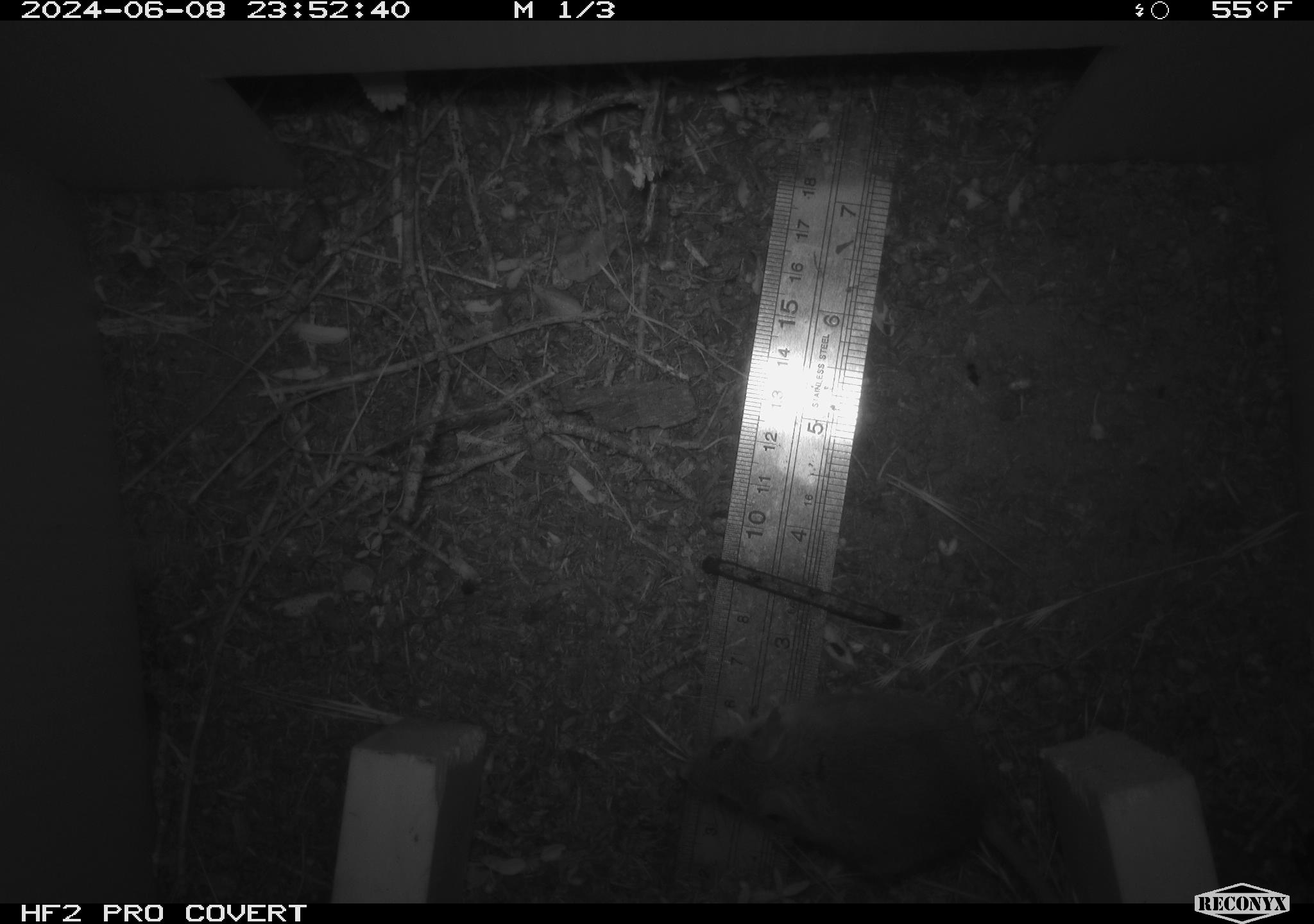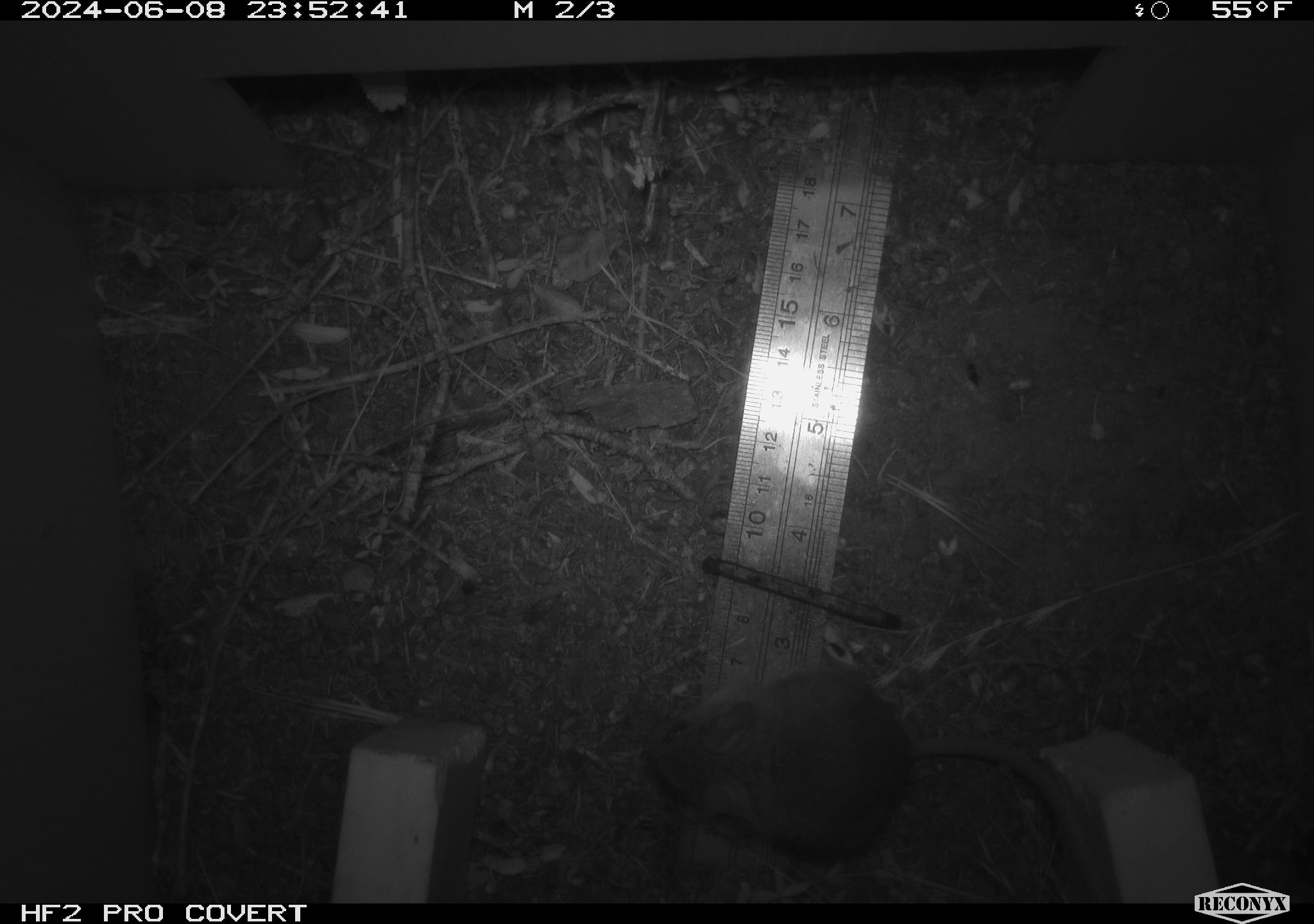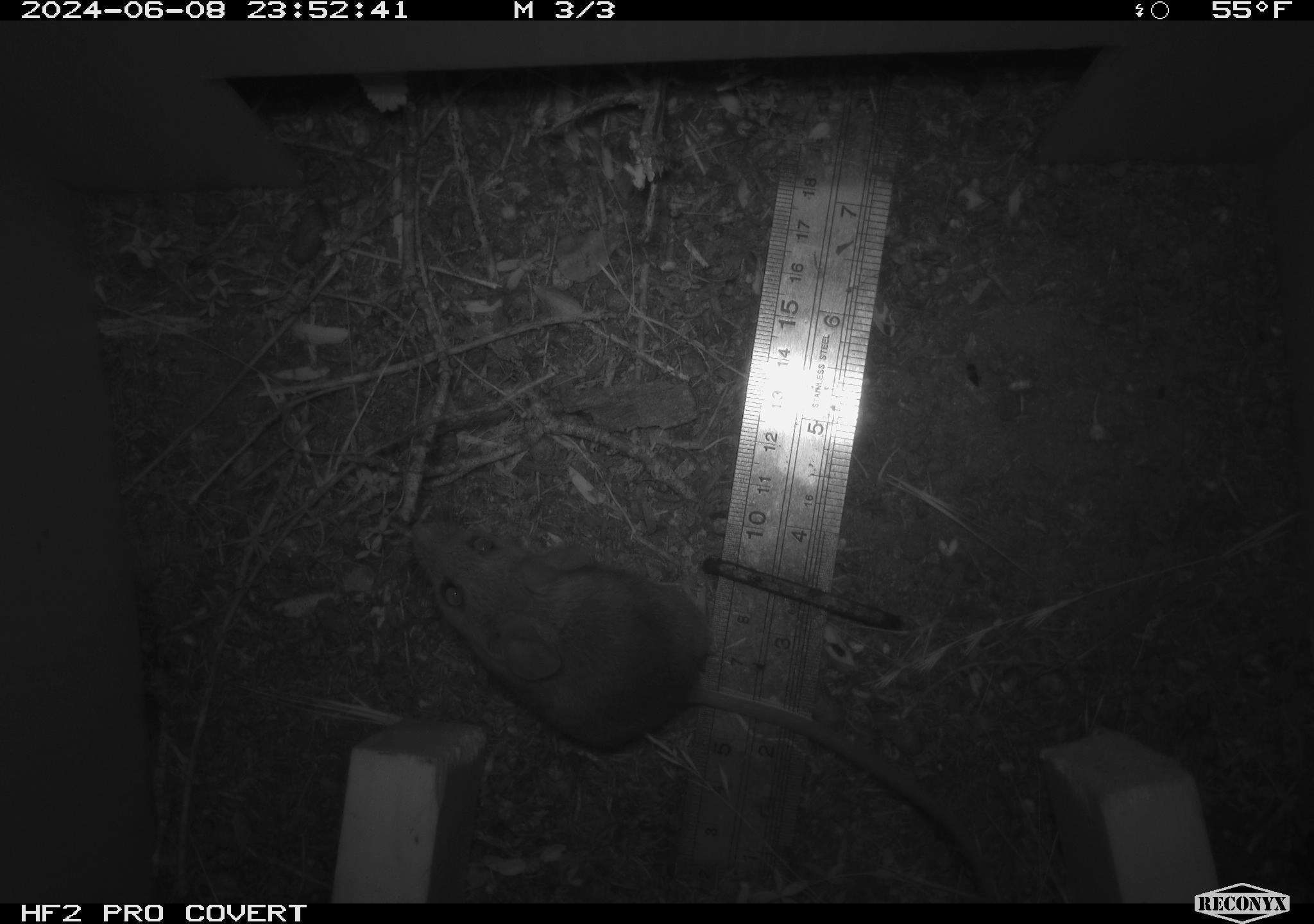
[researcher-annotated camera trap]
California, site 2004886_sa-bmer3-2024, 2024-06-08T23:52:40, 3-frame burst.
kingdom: Animalia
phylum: Chordata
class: Mammalia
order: Rodentia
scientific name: Rodentia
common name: mouse species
Mouse species (Rodentia).